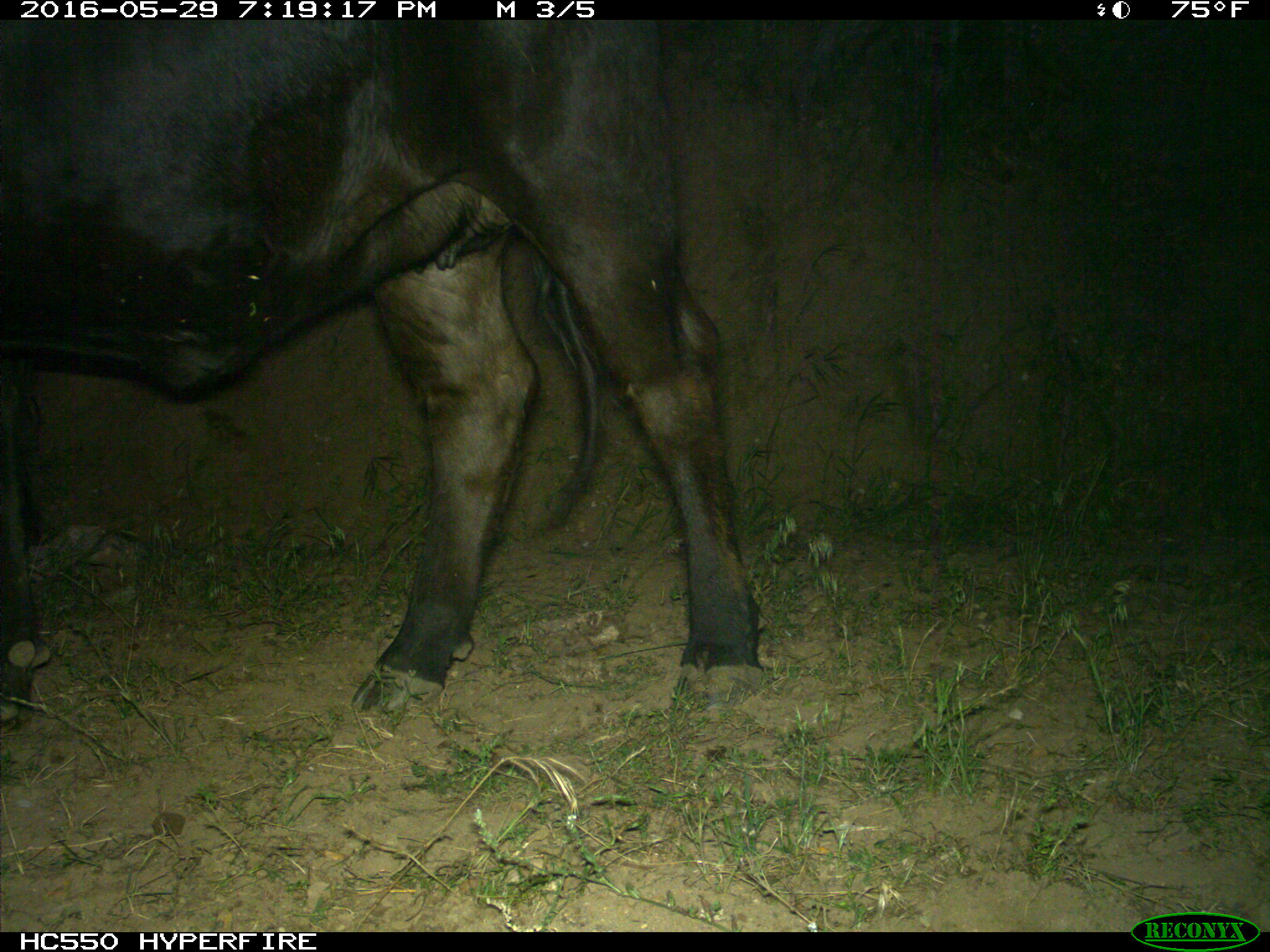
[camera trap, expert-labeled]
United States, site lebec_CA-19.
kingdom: Animalia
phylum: Chordata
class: Mammalia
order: Artiodactyla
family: Bovidae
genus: Bos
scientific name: Bos taurus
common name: domestic cow